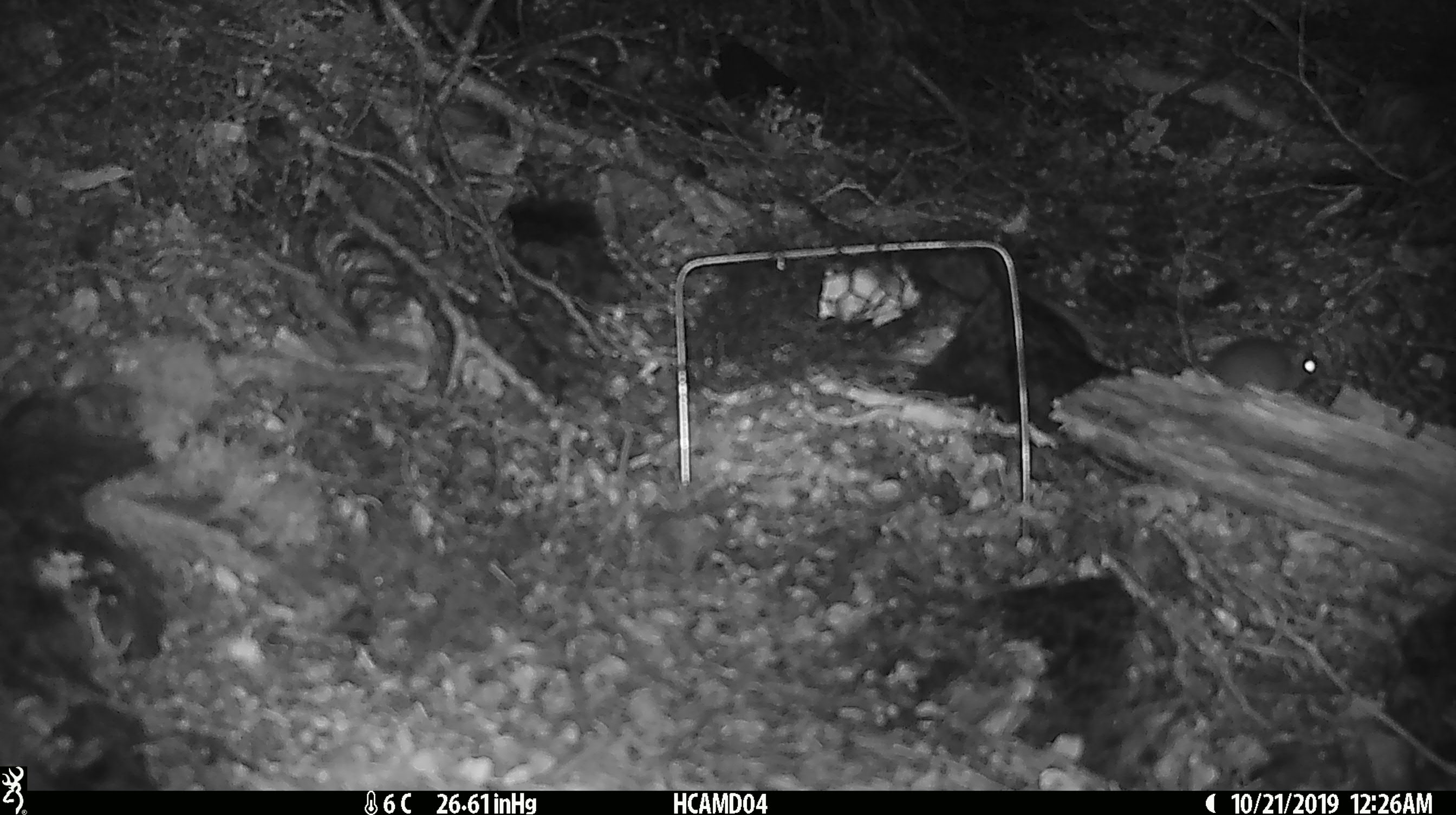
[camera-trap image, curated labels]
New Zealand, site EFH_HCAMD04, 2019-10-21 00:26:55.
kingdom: Animalia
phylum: Chordata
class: Mammalia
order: Rodentia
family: Muridae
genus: Mus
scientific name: Mus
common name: mouse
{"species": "mouse (Mus)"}